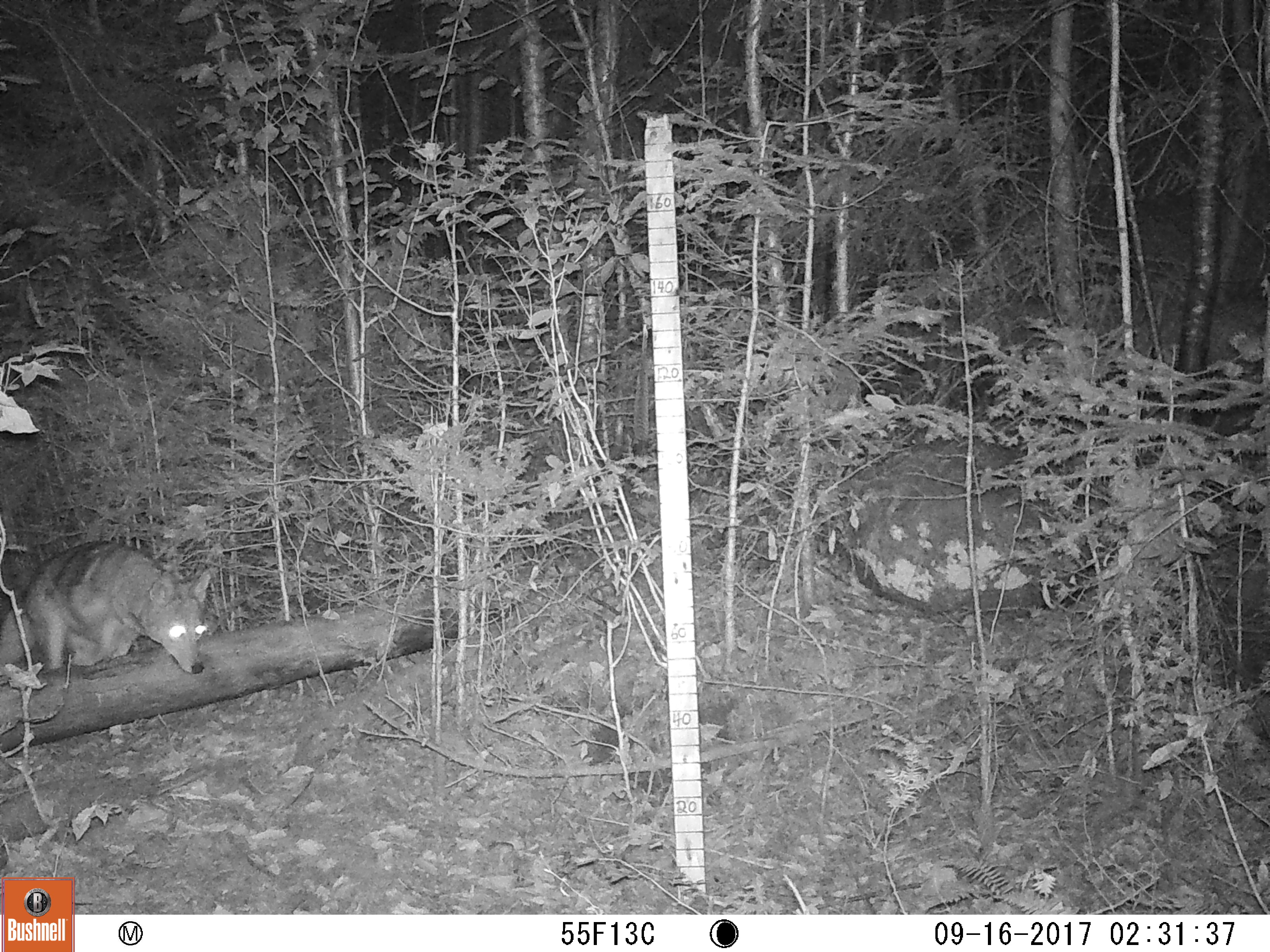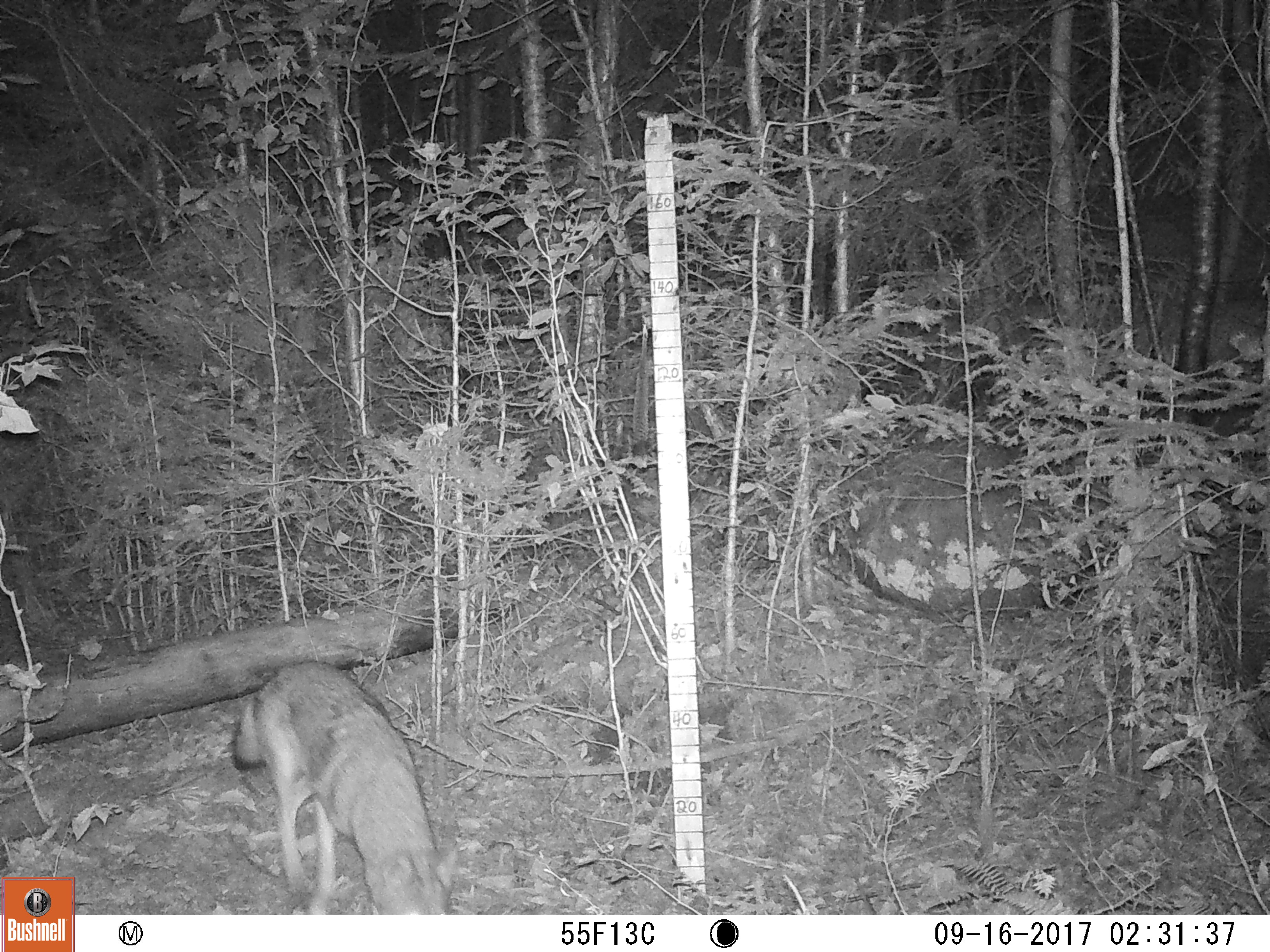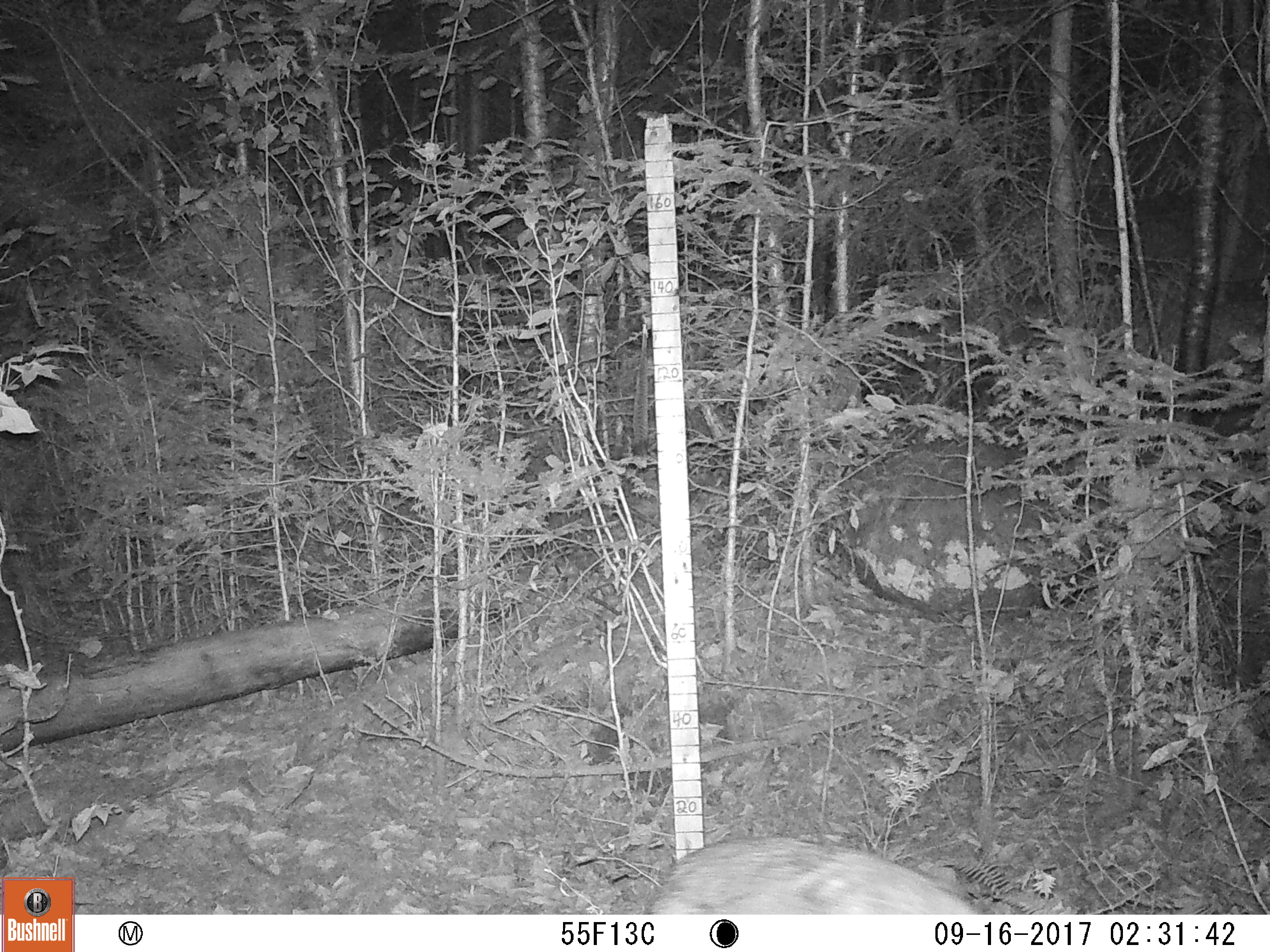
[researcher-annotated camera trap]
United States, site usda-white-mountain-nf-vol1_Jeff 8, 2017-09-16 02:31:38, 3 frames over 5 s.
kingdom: Animalia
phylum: Chordata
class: Mammalia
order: Carnivora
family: Canidae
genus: Canis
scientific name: Canis latrans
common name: coyote